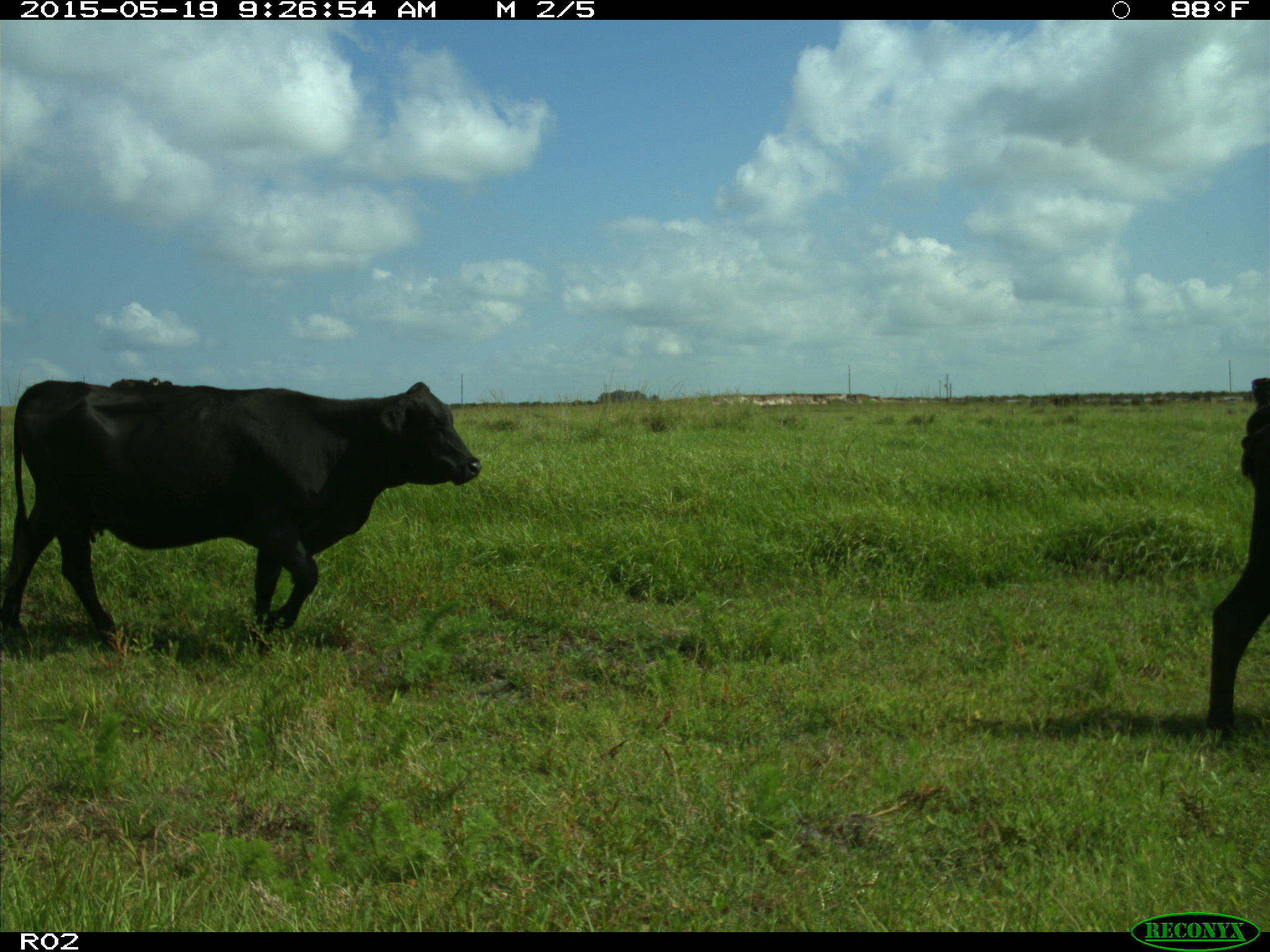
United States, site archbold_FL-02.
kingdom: Animalia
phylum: Chordata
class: Mammalia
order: Artiodactyla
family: Bovidae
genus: Bos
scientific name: Bos taurus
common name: domestic cow